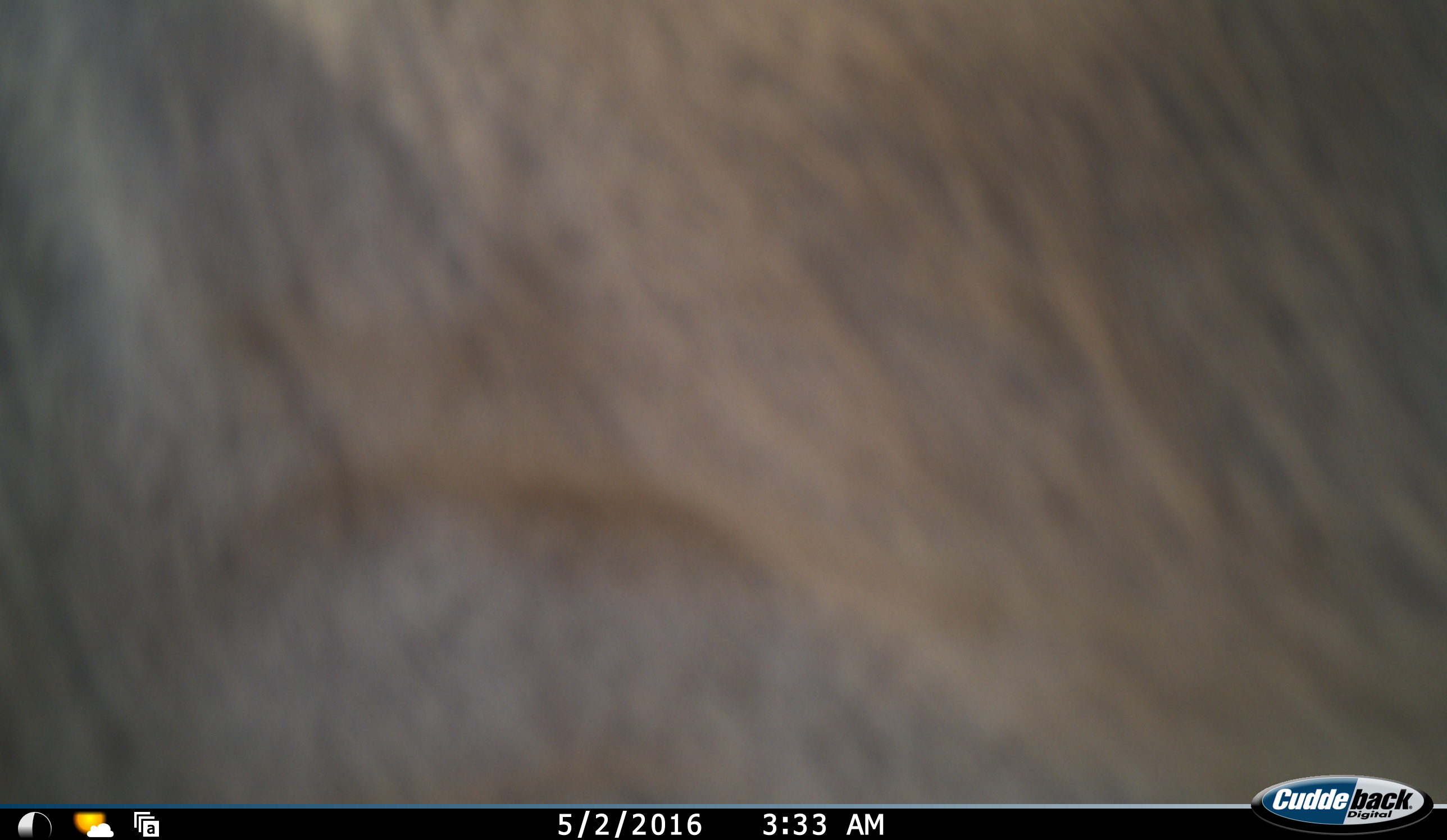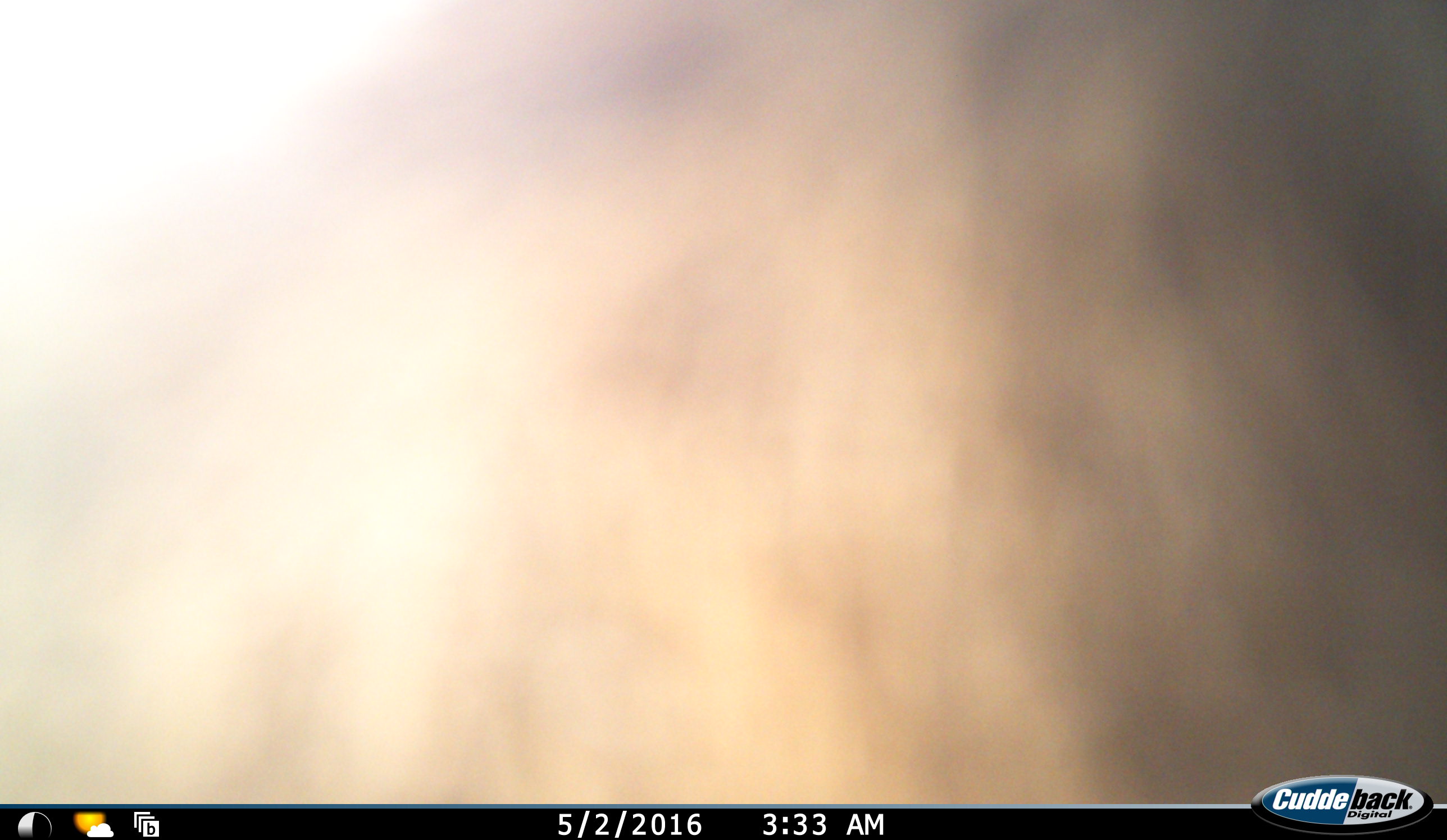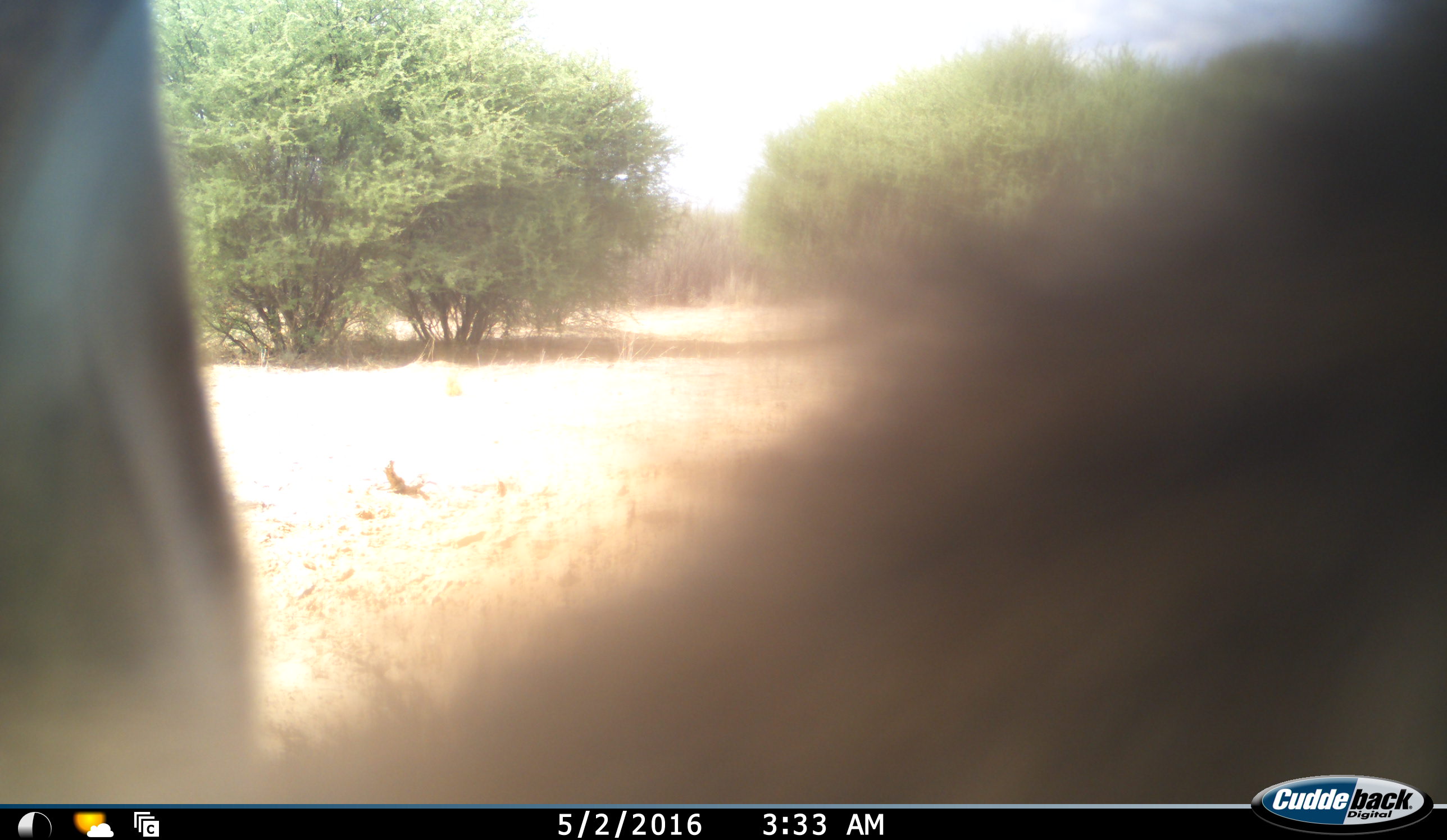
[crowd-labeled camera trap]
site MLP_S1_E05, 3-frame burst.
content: unidentified animal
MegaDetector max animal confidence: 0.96